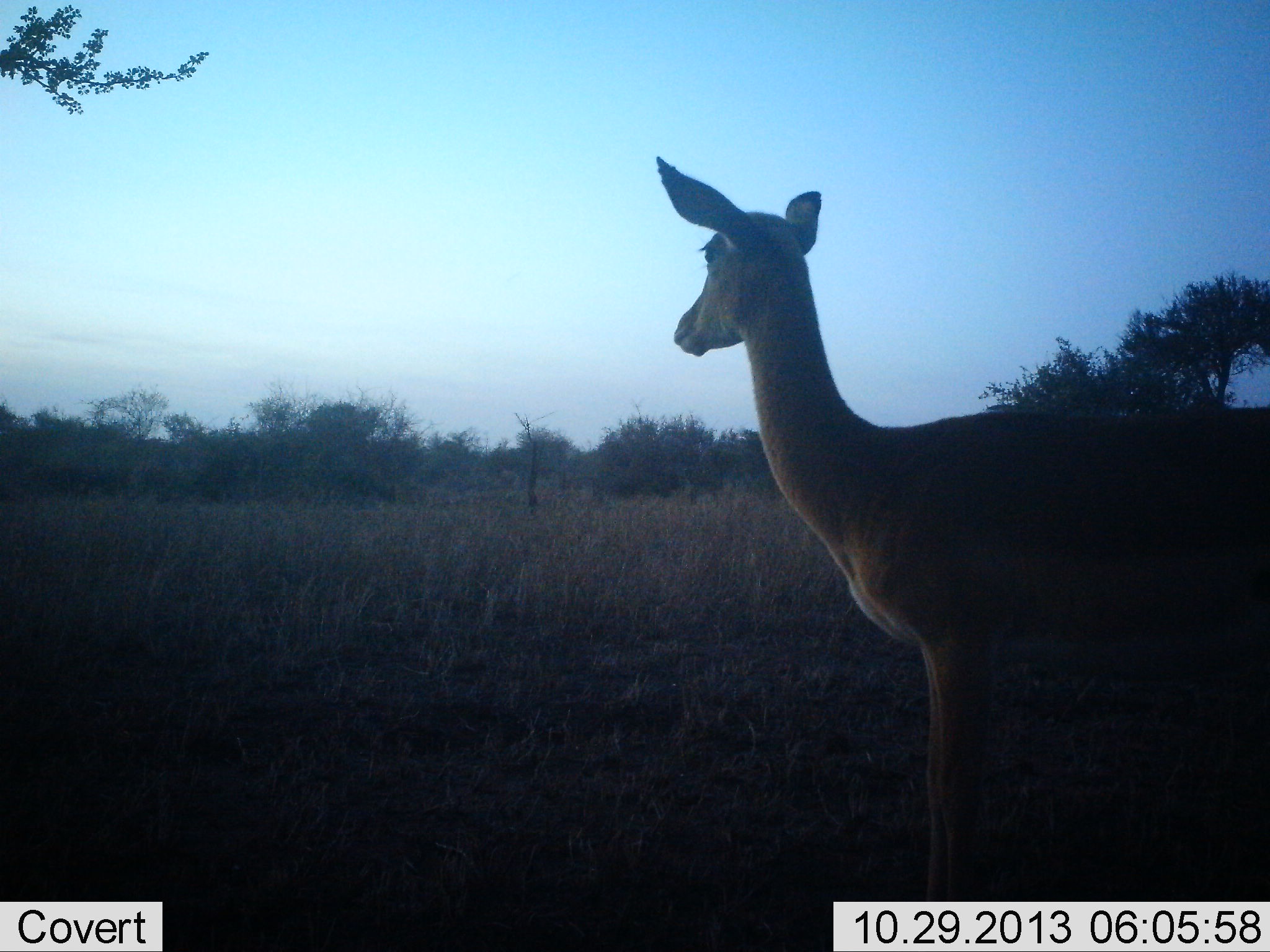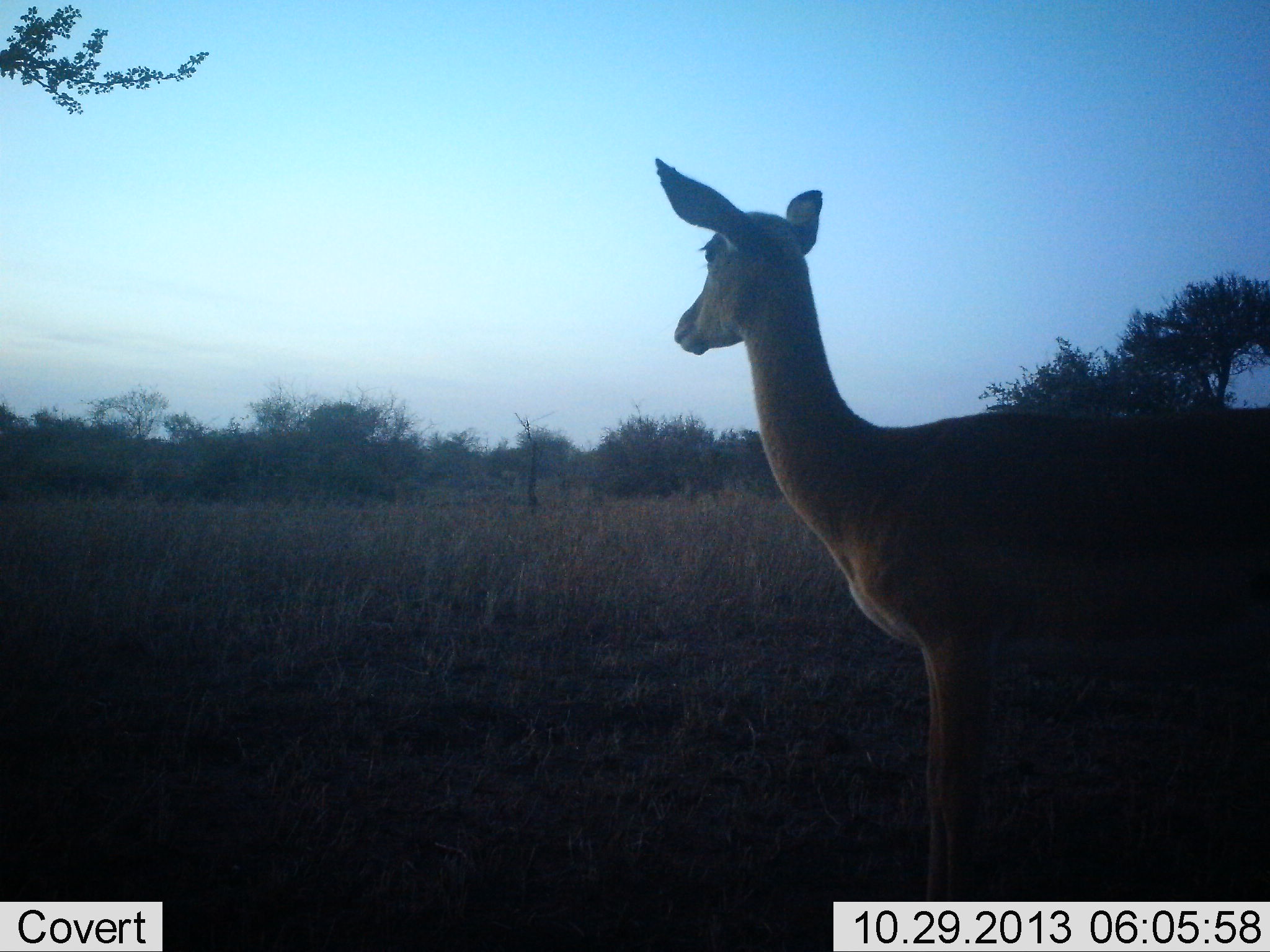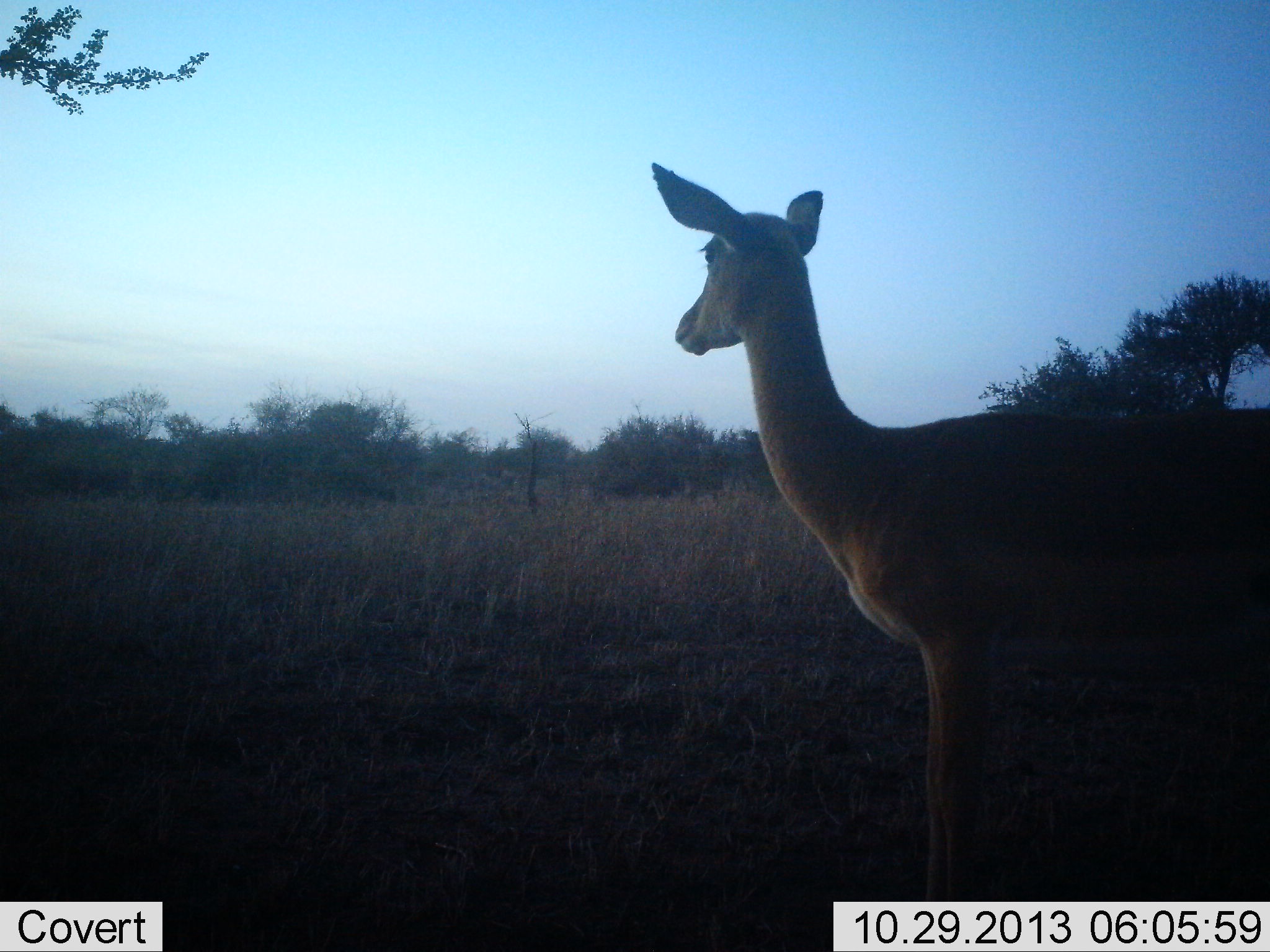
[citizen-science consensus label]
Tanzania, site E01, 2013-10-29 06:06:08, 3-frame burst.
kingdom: Animalia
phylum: Chordata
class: Mammalia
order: Artiodactyla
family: Bovidae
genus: Aepyceros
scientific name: Aepyceros melampus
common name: impala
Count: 1.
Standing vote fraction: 100%.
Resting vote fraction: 0%.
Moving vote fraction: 0%.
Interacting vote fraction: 0%.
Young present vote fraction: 0%.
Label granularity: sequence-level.